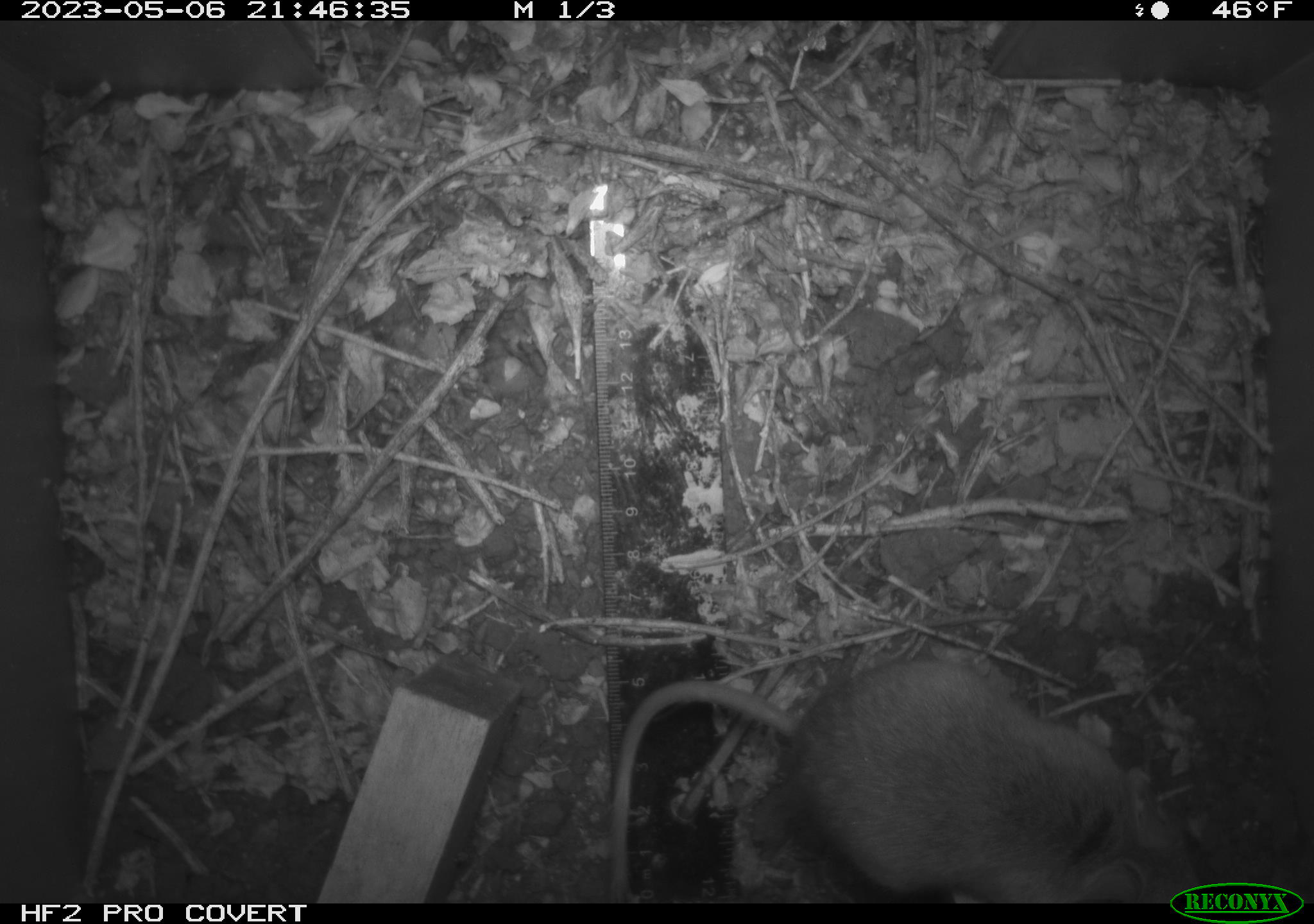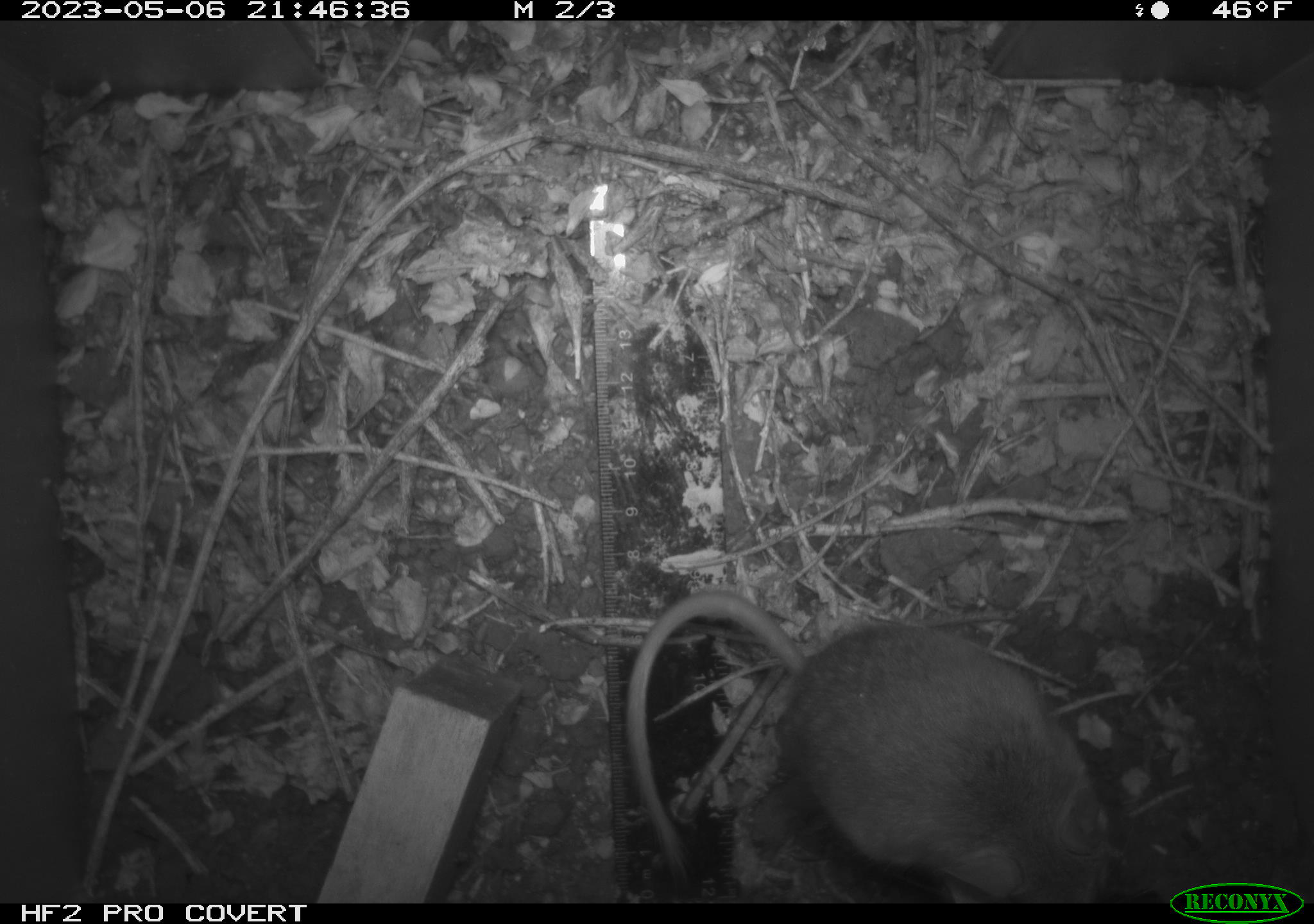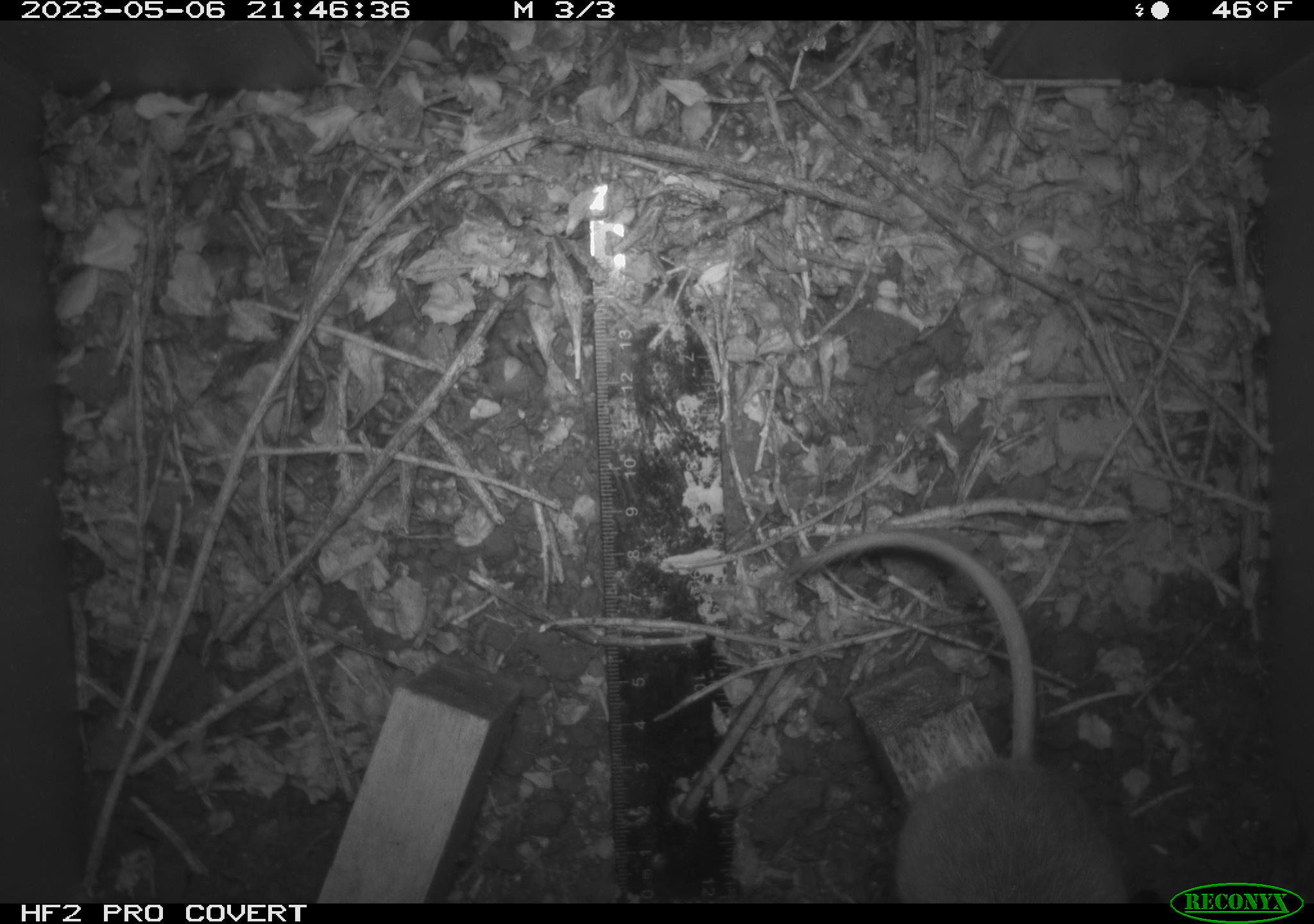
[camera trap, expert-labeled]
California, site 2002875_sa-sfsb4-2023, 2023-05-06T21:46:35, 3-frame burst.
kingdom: Animalia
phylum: Chordata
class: Mammalia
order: Rodentia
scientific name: Rodentia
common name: mouse species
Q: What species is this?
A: Mouse species (Rodentia).